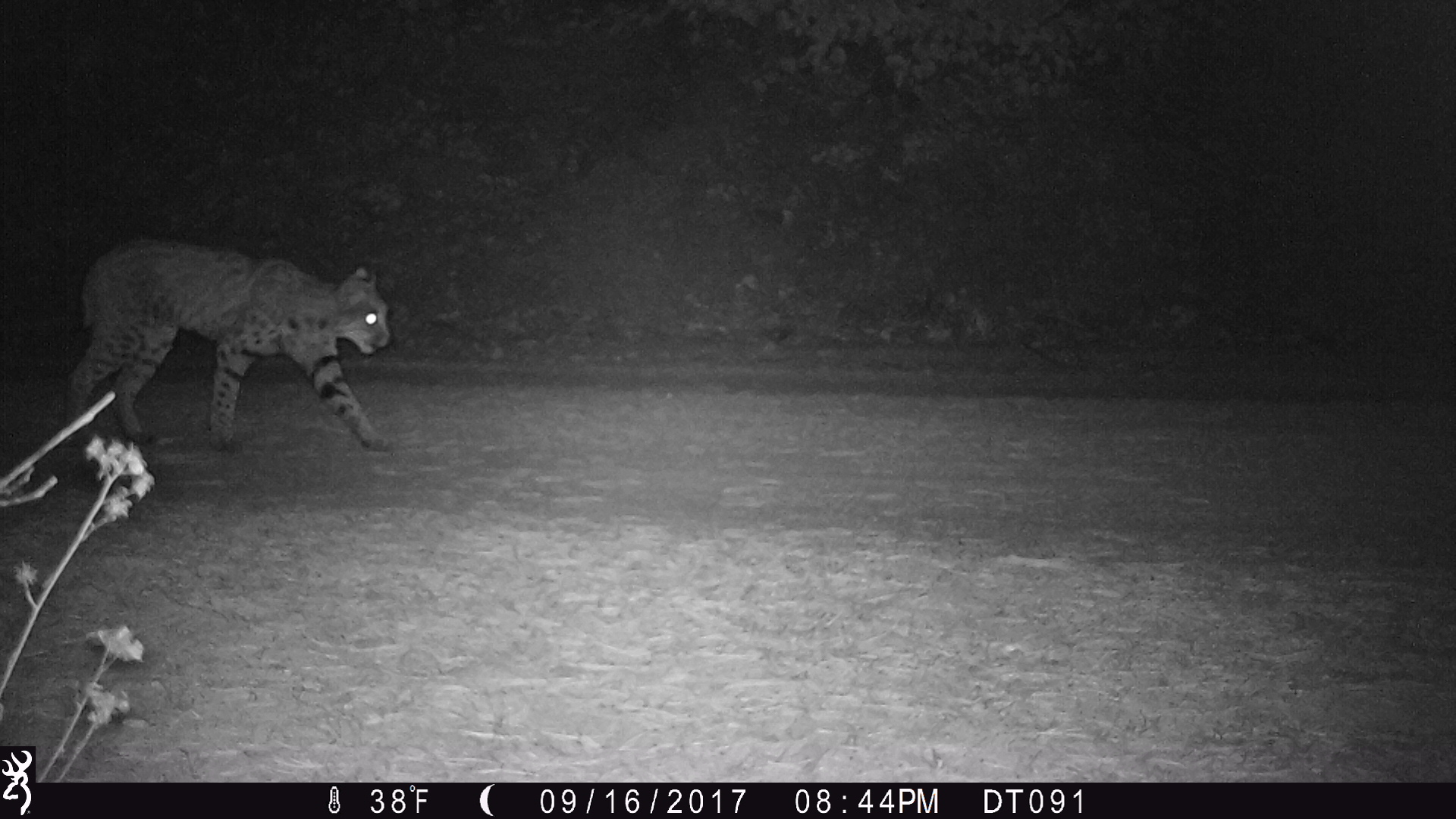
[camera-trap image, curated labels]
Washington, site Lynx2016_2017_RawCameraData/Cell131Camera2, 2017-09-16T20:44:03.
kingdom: Animalia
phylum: Chordata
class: Mammalia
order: Carnivora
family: Felidae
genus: Lynx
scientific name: Lynx rufus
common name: bobcat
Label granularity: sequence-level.